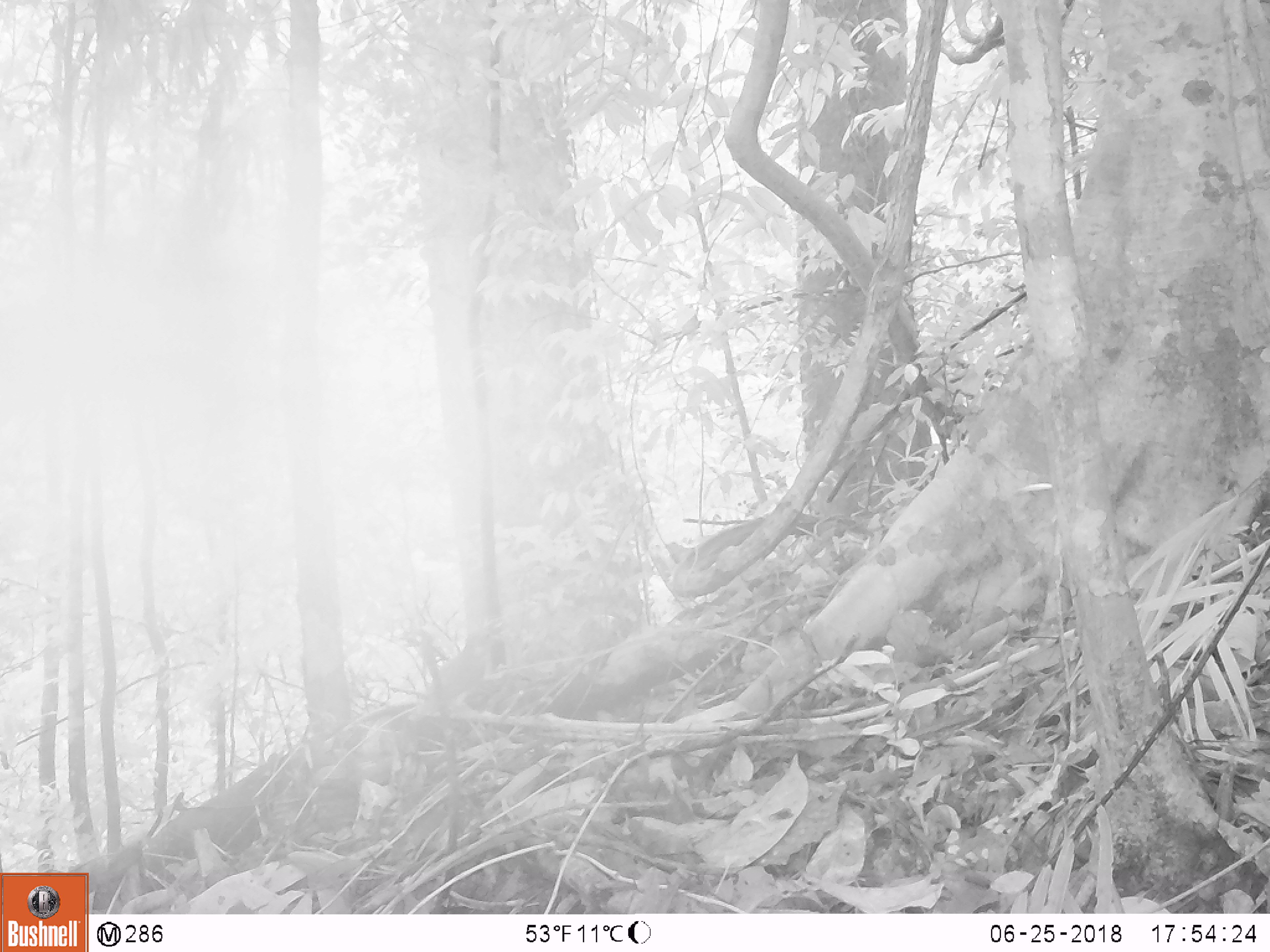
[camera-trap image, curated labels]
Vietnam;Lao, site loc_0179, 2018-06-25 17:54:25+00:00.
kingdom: Animalia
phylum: Chordata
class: Aves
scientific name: Aves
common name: bird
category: unidentified bird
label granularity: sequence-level